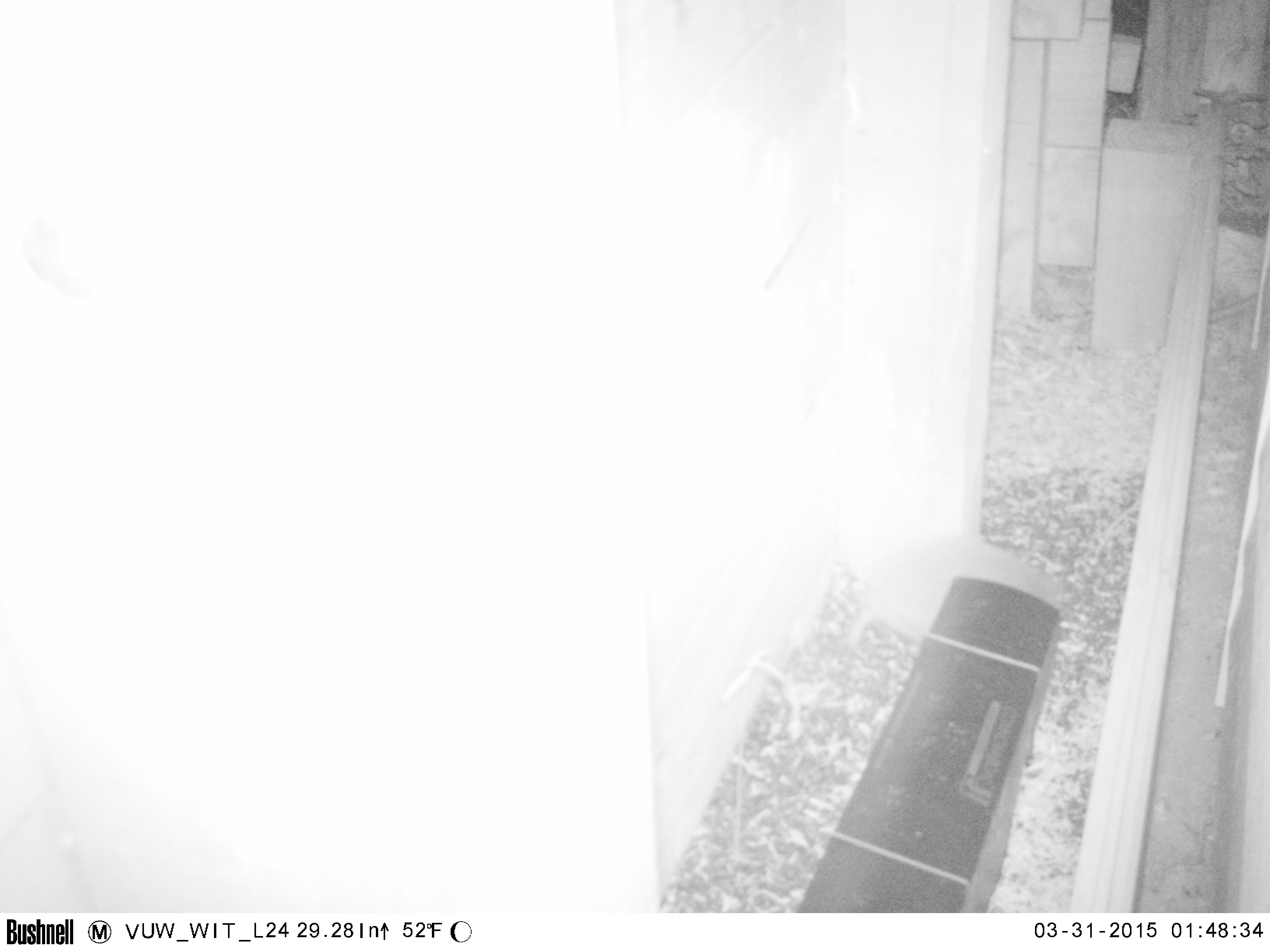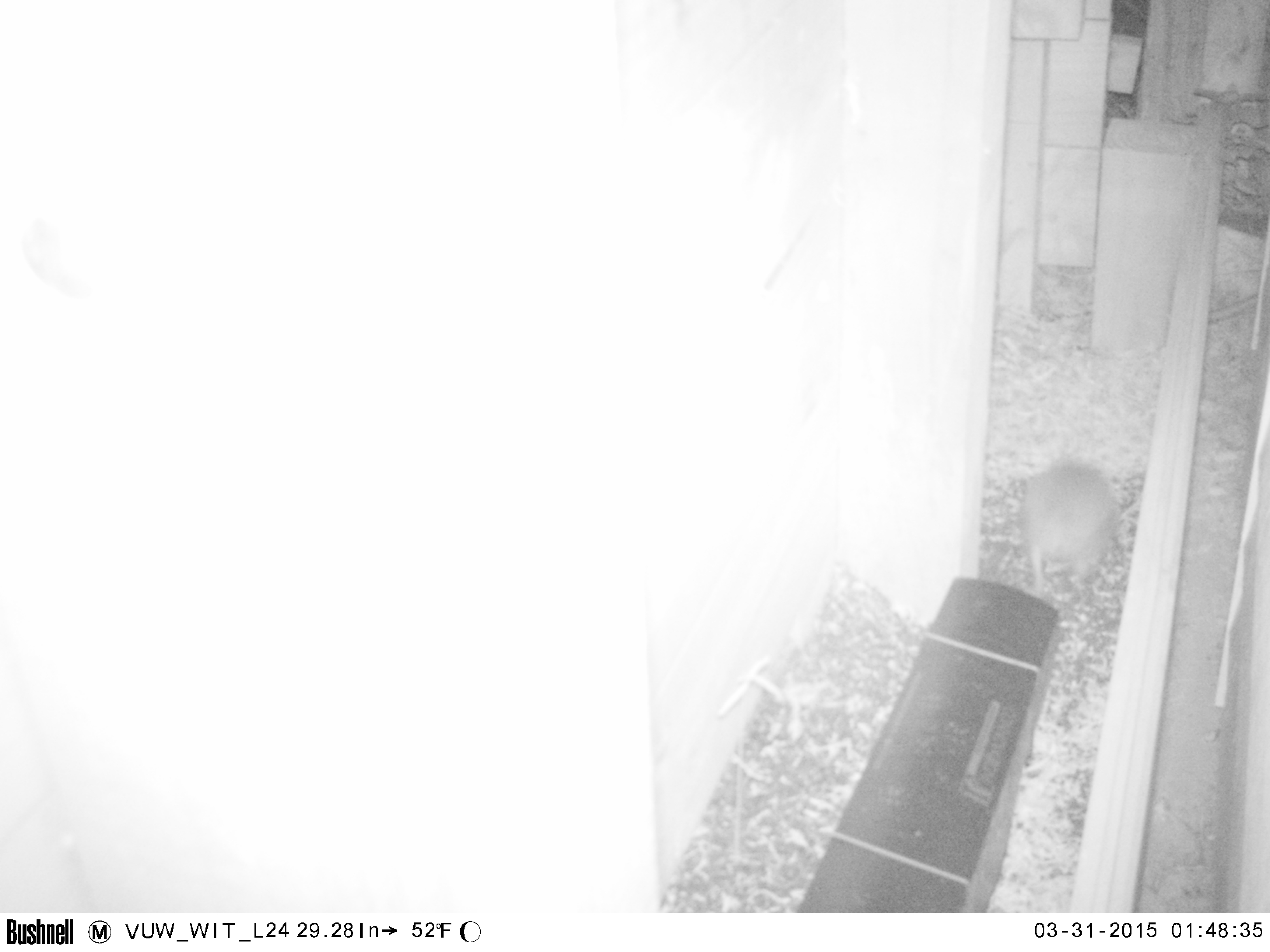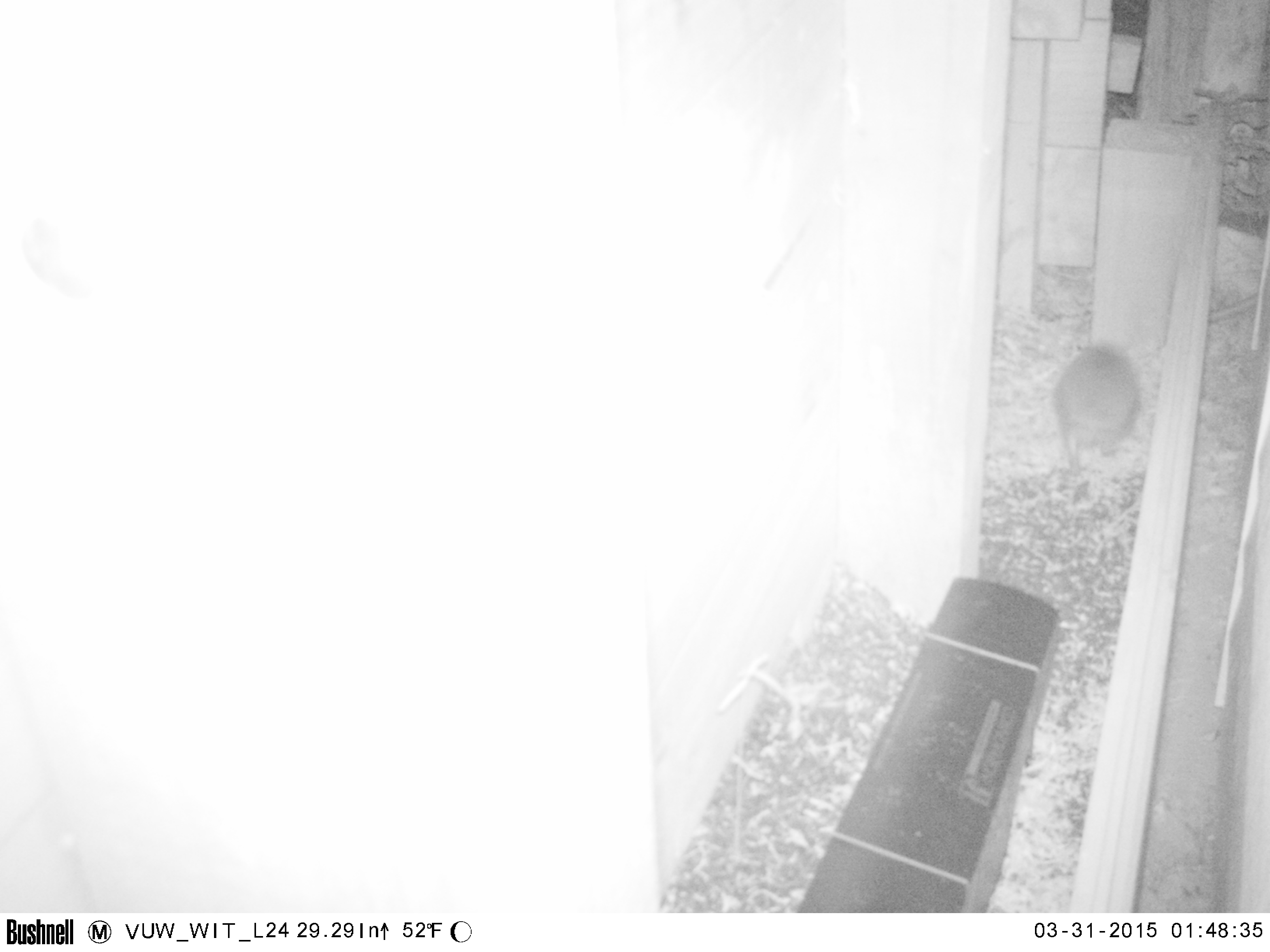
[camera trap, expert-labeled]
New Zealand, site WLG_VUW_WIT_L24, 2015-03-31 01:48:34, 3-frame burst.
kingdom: Animalia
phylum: Chordata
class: Mammalia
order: Eulipotyphla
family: Erinaceidae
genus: Erinaceus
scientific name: Erinaceus europaeus europaeus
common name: european hedgehog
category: hedgehog